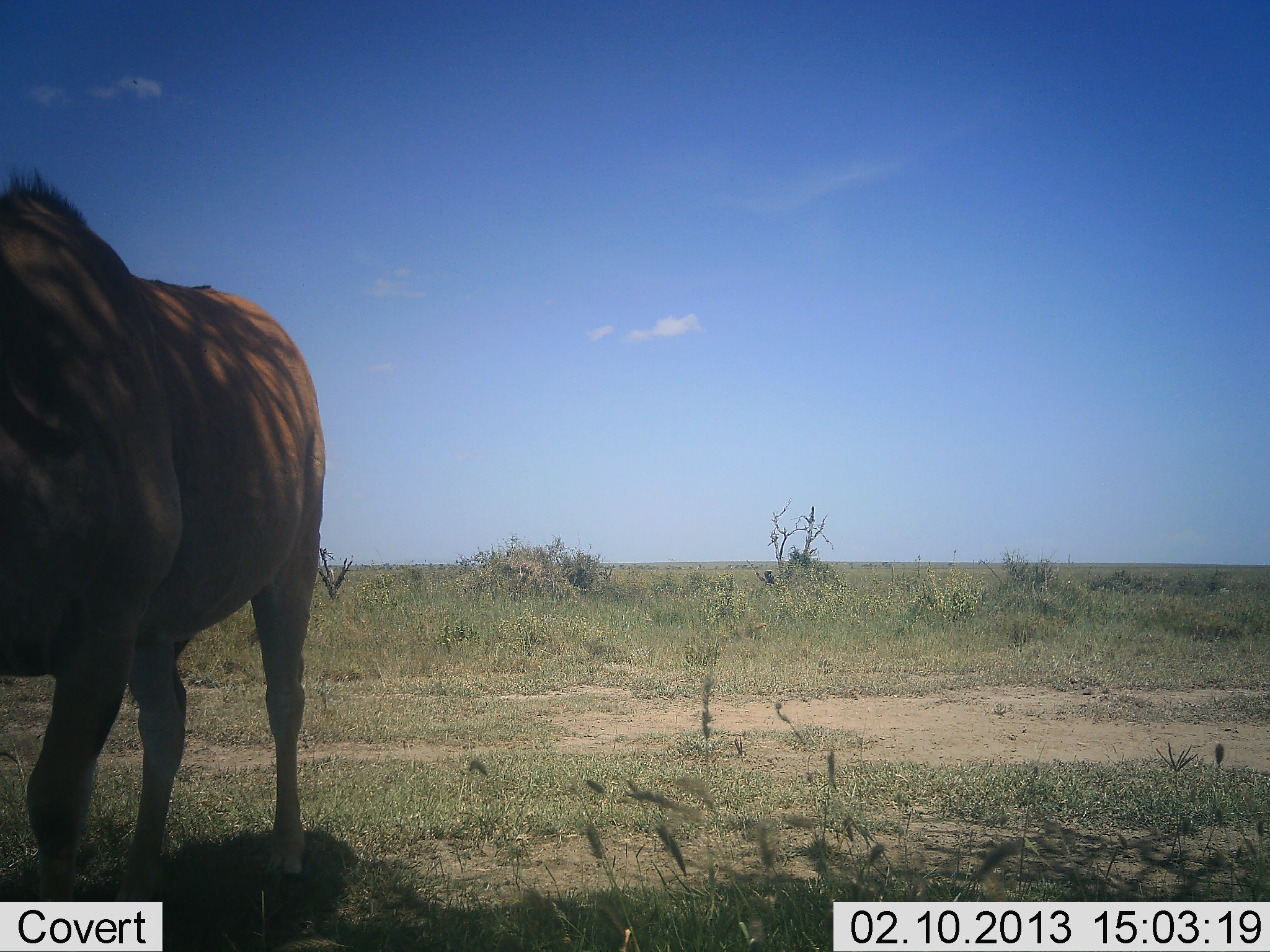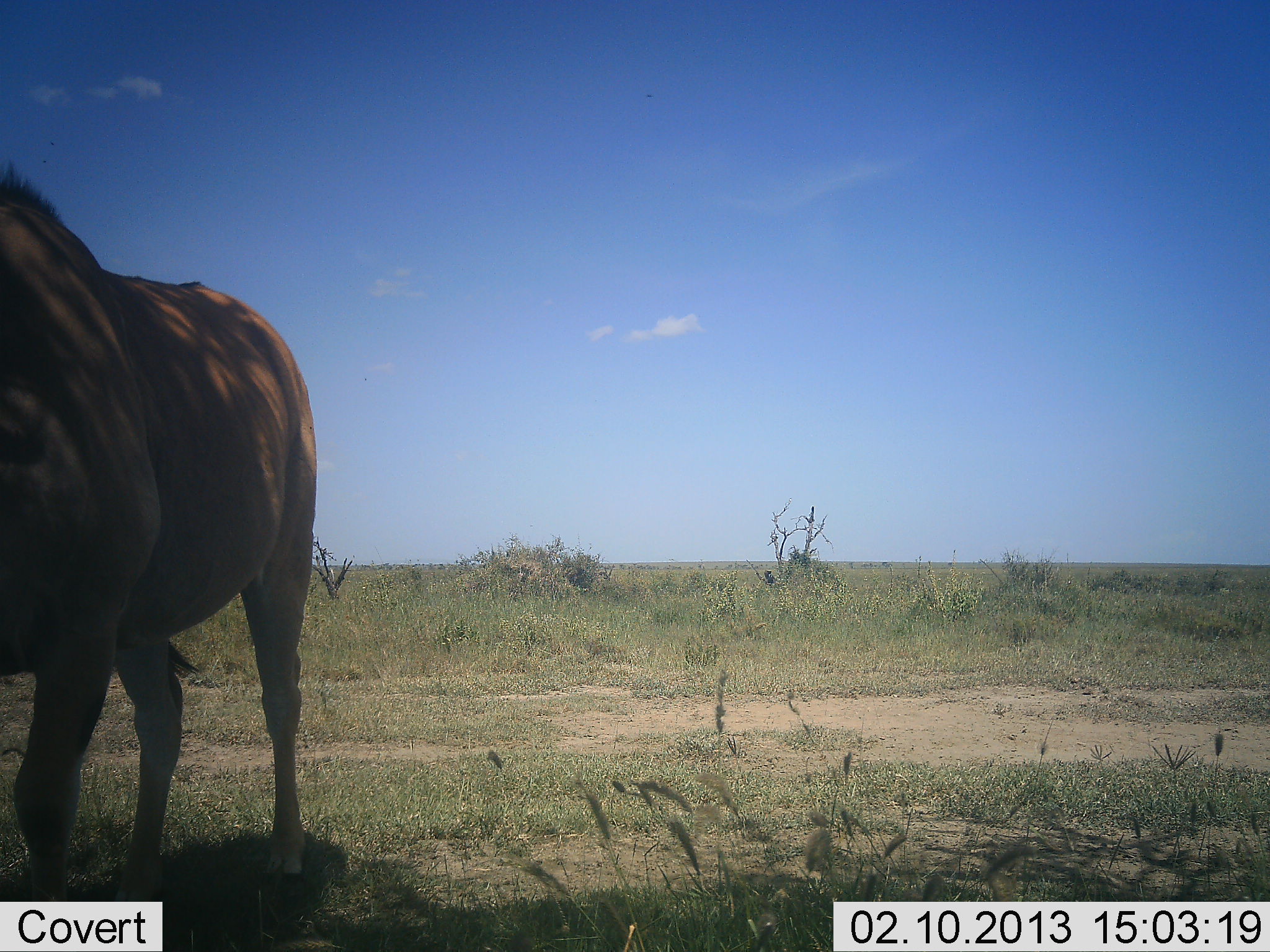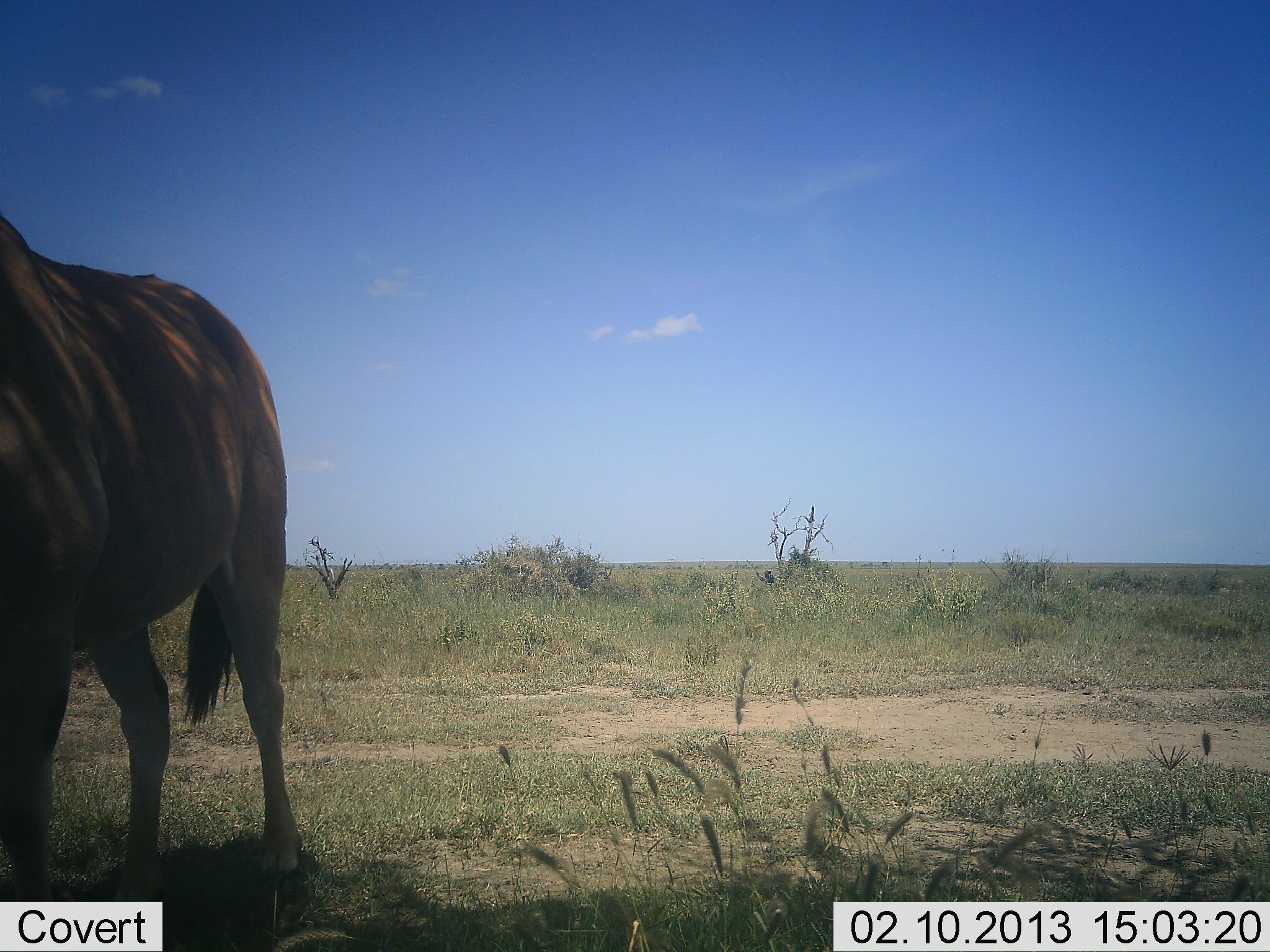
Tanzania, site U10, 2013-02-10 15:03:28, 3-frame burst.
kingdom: Animalia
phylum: Chordata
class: Mammalia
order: Artiodactyla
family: Bovidae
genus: Connochaetes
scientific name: Connochaetes taurinus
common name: blue wildebeest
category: wildebeest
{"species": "wildebeest (blue wildebeest) (Connochaetes taurinus)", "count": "1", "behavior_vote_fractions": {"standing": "83%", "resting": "0%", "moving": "33%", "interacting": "0%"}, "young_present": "0%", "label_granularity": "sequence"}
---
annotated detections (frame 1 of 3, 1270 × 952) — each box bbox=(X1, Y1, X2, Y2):
animal: bbox=(0, 163, 327, 952)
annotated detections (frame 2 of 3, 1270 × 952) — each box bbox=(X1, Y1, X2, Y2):
animal: bbox=(0, 163, 327, 952)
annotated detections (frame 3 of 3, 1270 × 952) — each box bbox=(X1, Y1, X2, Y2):
animal: bbox=(0, 215, 327, 952)